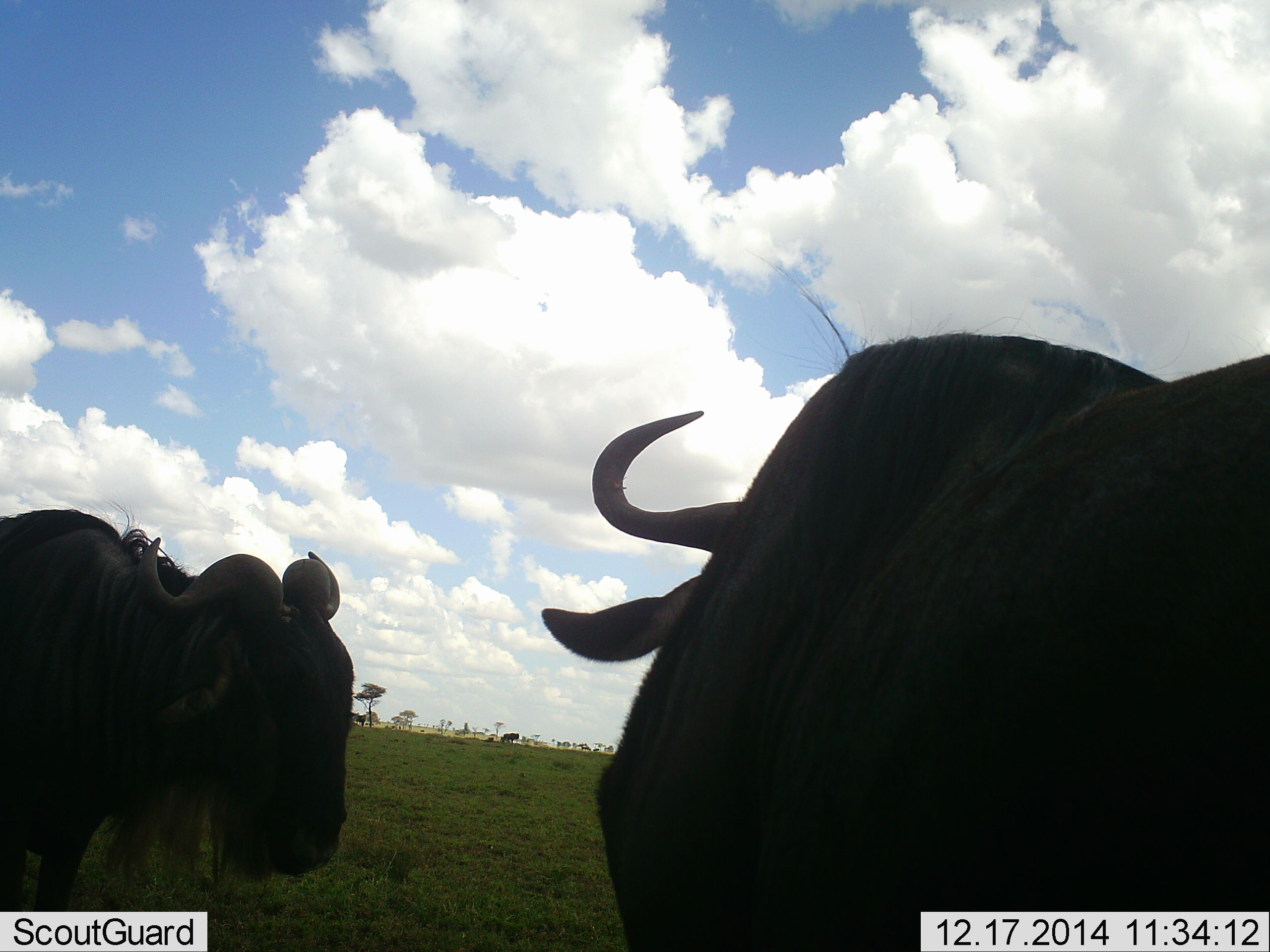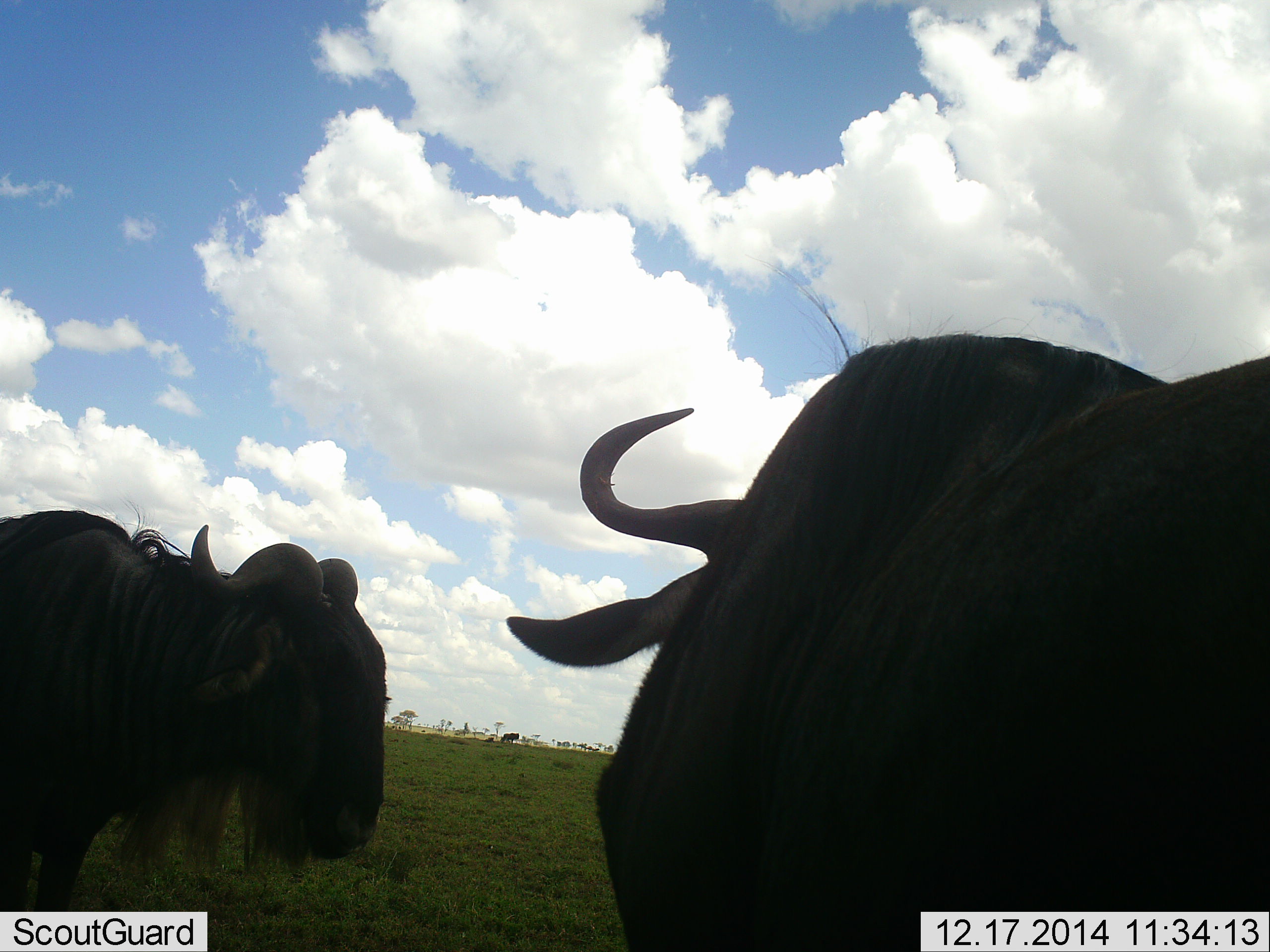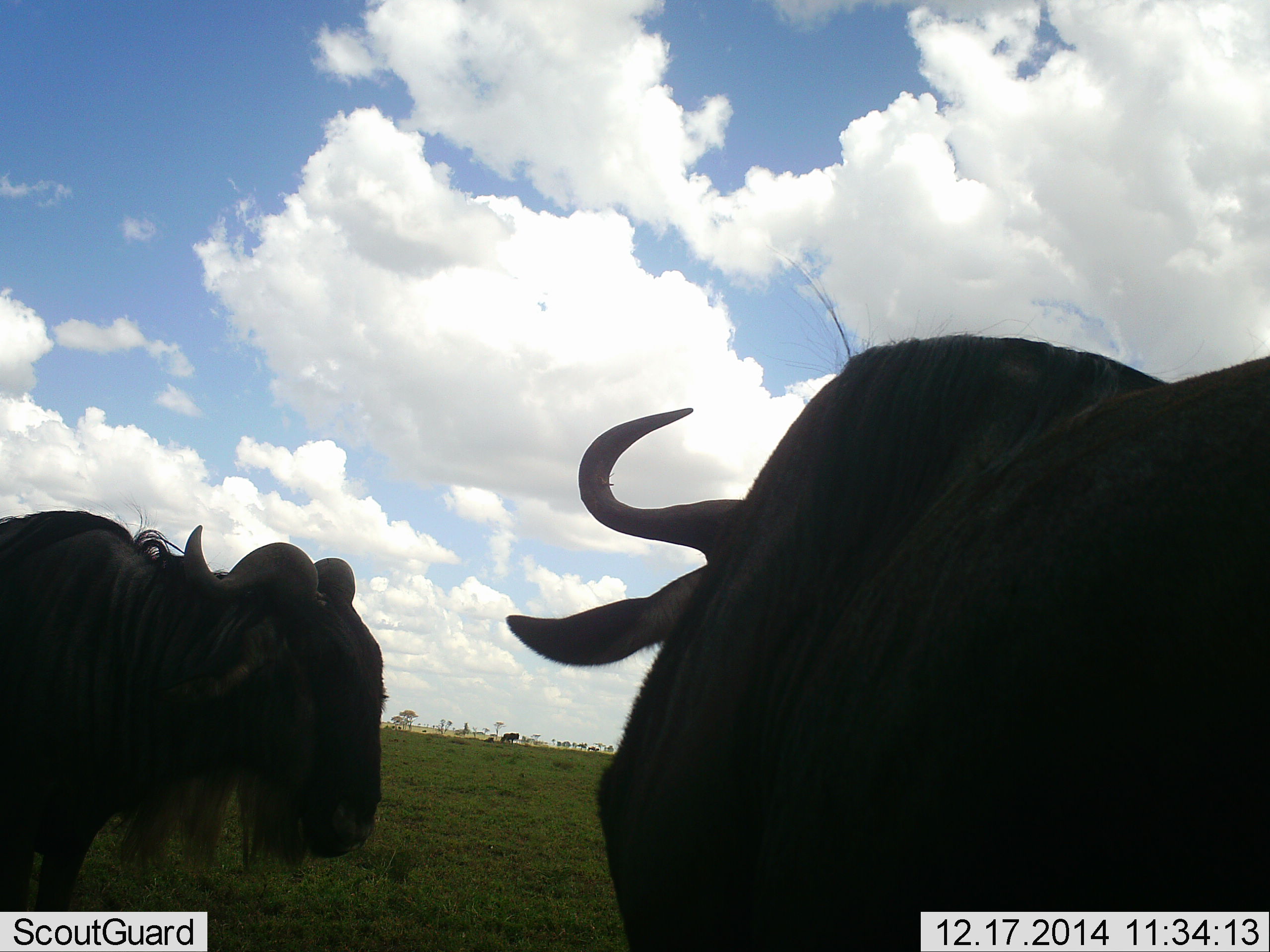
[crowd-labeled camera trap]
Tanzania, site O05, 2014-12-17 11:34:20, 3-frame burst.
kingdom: Animalia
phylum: Chordata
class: Mammalia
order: Artiodactyla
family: Bovidae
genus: Connochaetes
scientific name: Connochaetes taurinus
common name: blue wildebeest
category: wildebeest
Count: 2.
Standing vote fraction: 100%.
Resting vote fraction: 0%.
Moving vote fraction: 0%.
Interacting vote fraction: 0%.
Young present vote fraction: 0%.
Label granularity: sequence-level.